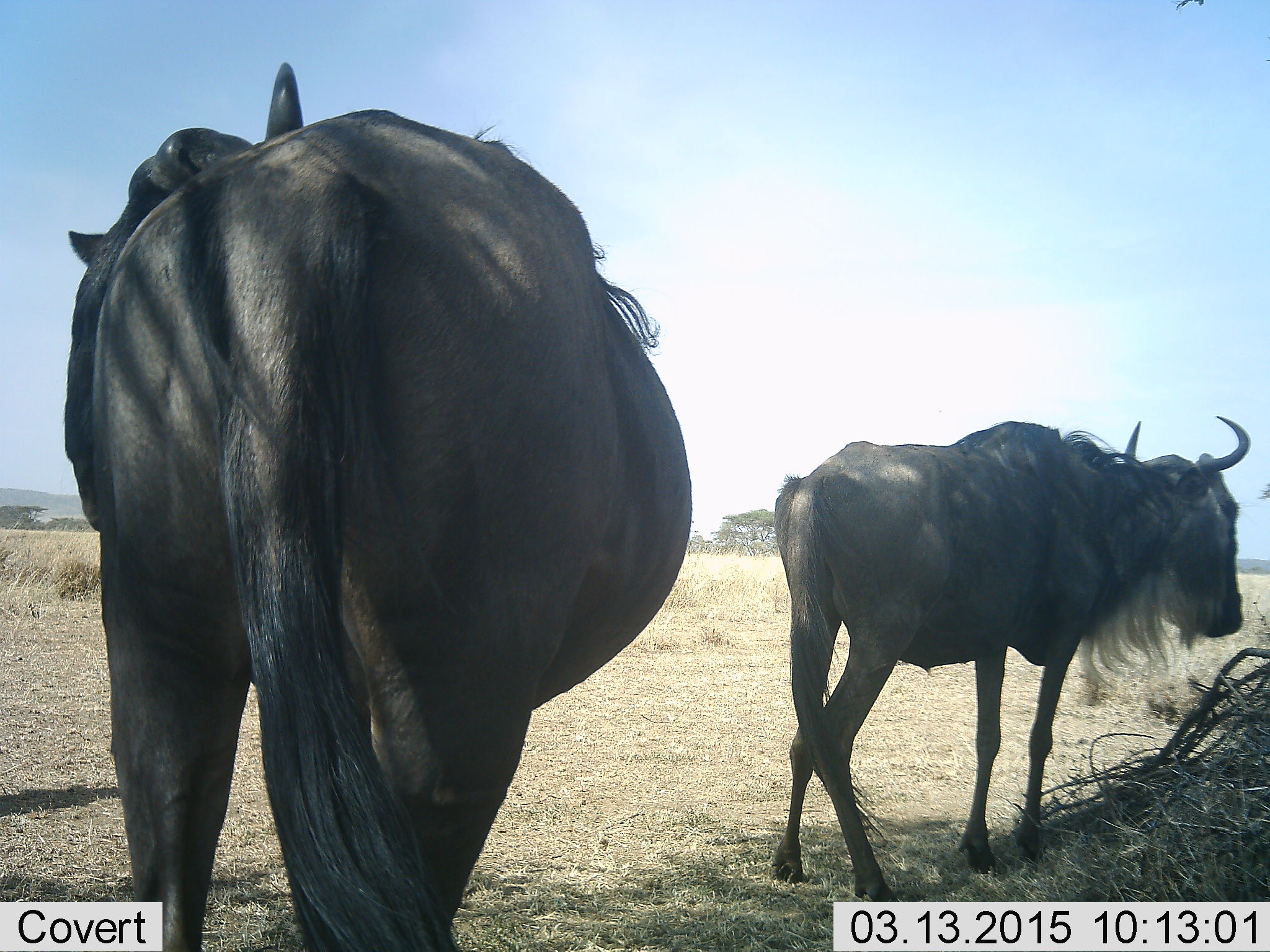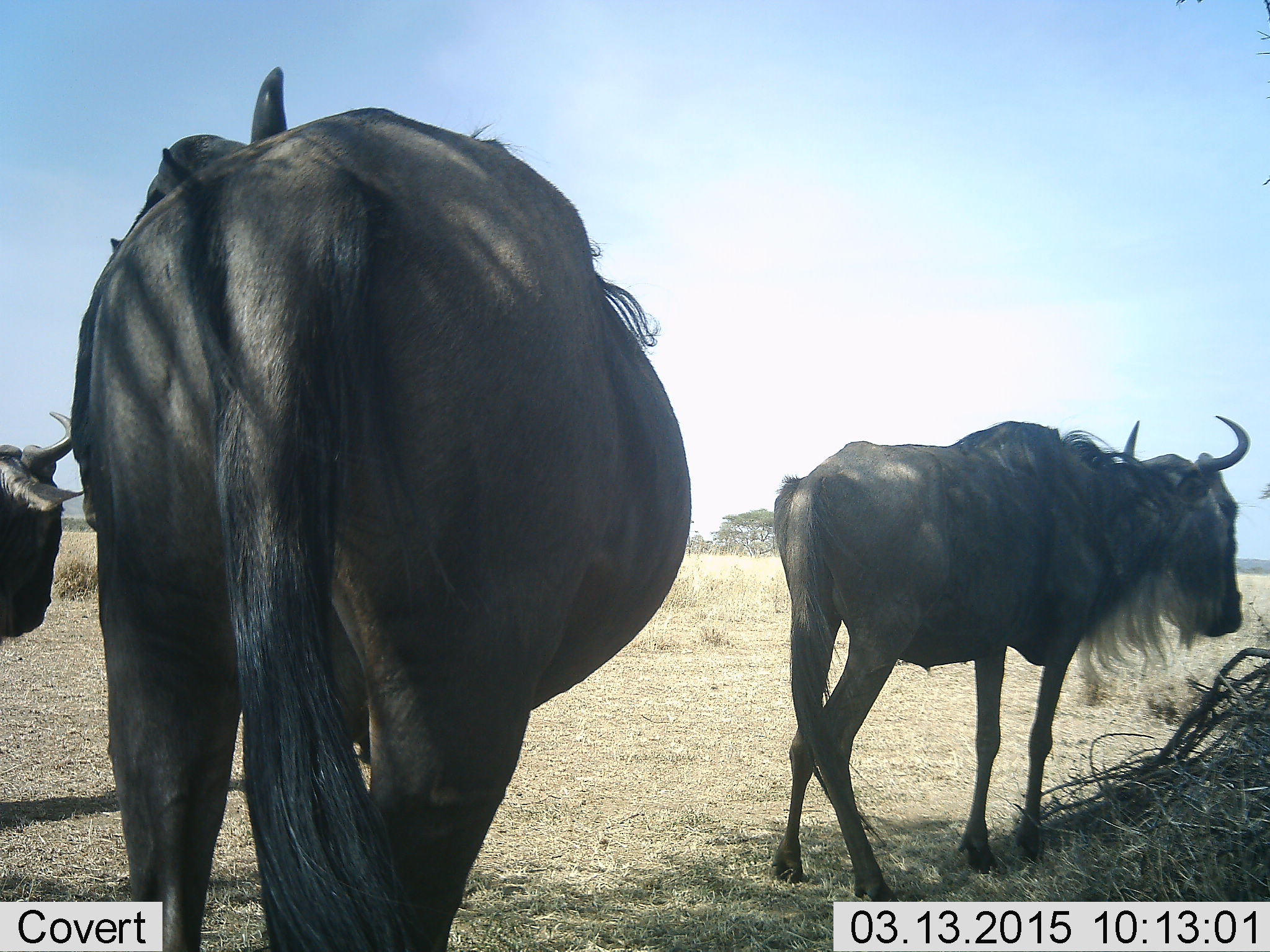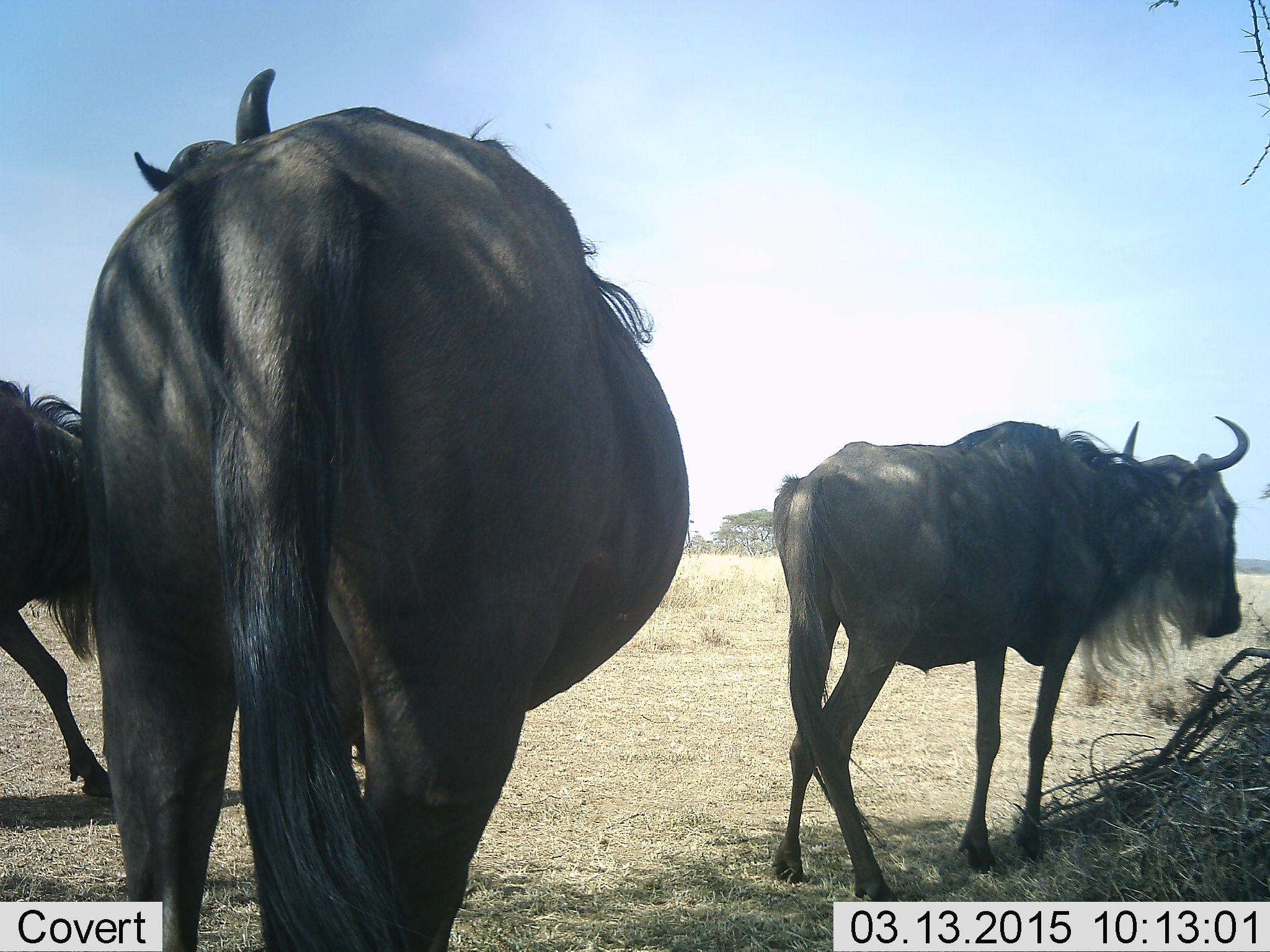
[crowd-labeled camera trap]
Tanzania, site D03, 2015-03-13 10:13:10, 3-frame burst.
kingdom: Animalia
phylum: Chordata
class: Mammalia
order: Artiodactyla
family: Bovidae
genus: Connochaetes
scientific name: Connochaetes taurinus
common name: blue wildebeest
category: wildebeest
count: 3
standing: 90%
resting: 0%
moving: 30%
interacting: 0%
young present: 0%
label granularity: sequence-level